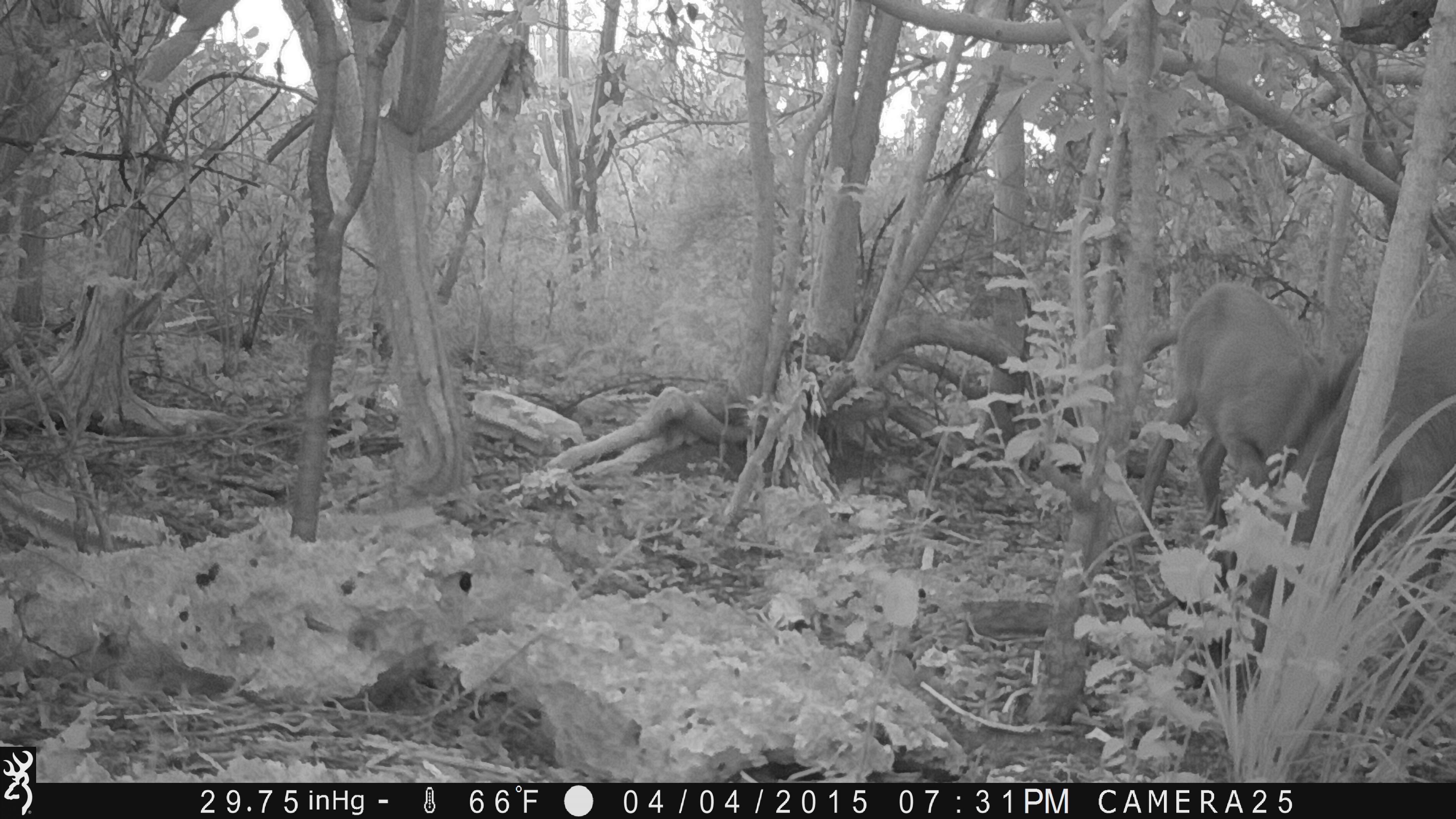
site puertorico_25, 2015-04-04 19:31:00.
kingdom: Animalia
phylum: Chordata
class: Mammalia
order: Artiodactyla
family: Bovidae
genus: Capra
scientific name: Capra hircus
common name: goat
Goat (Capra hircus).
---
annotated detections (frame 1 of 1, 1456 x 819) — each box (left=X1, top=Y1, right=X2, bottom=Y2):
goat: (left=1162, top=284, right=1419, bottom=620)